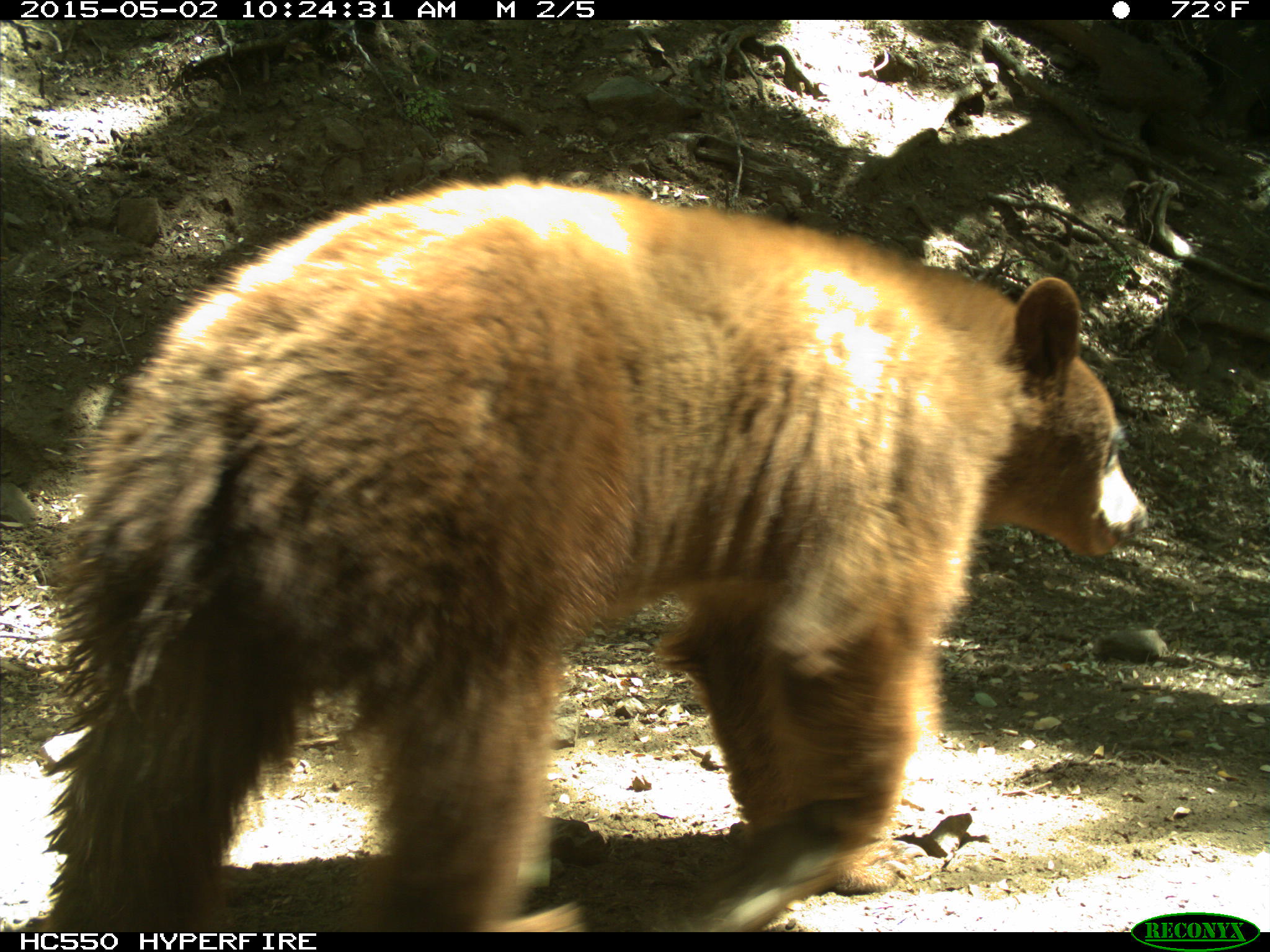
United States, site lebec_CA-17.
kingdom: Animalia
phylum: Chordata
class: Mammalia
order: Carnivora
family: Ursidae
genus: Ursus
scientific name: Ursus americanus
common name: american black bear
Ursus americanus (american black bear).